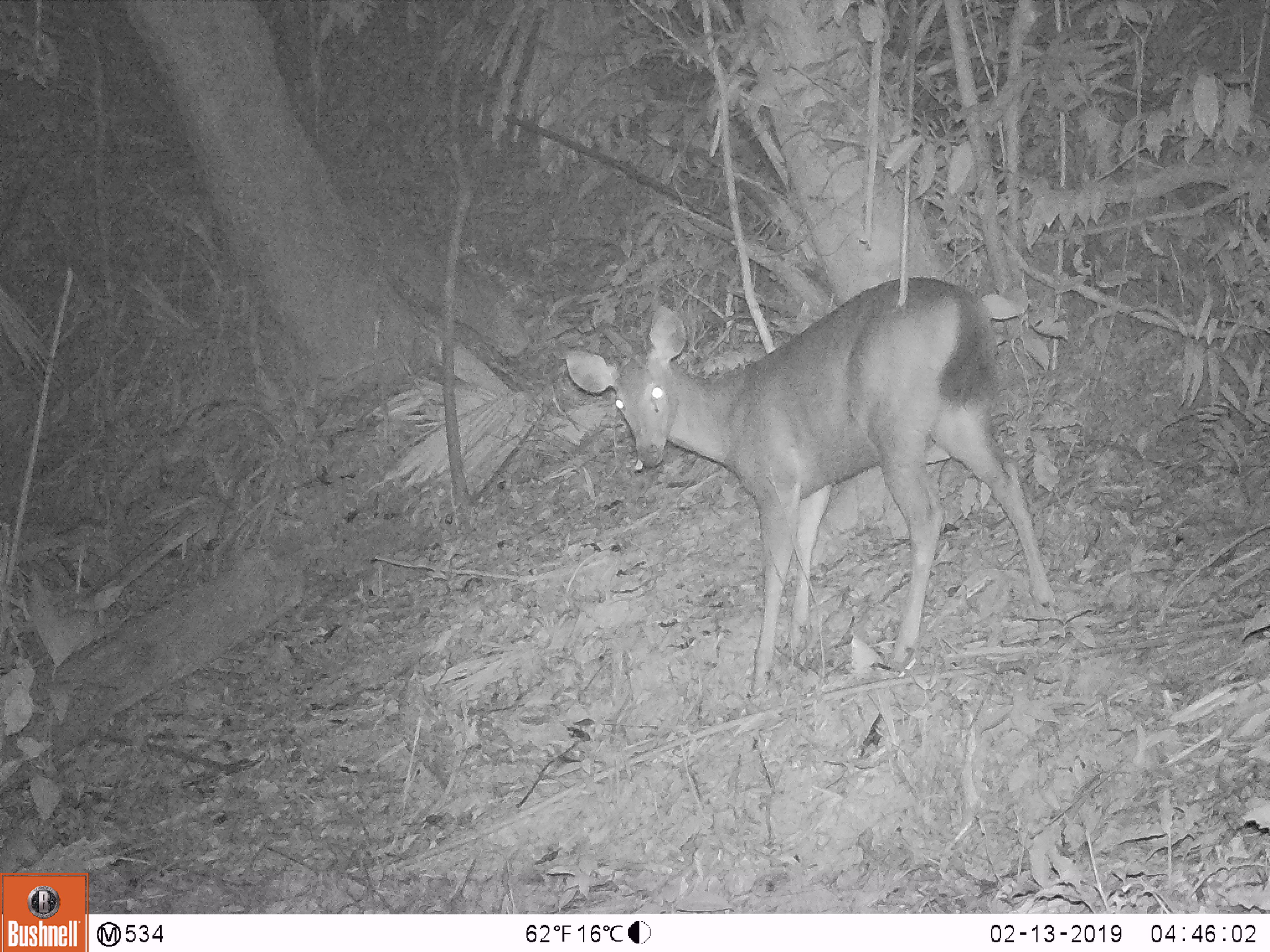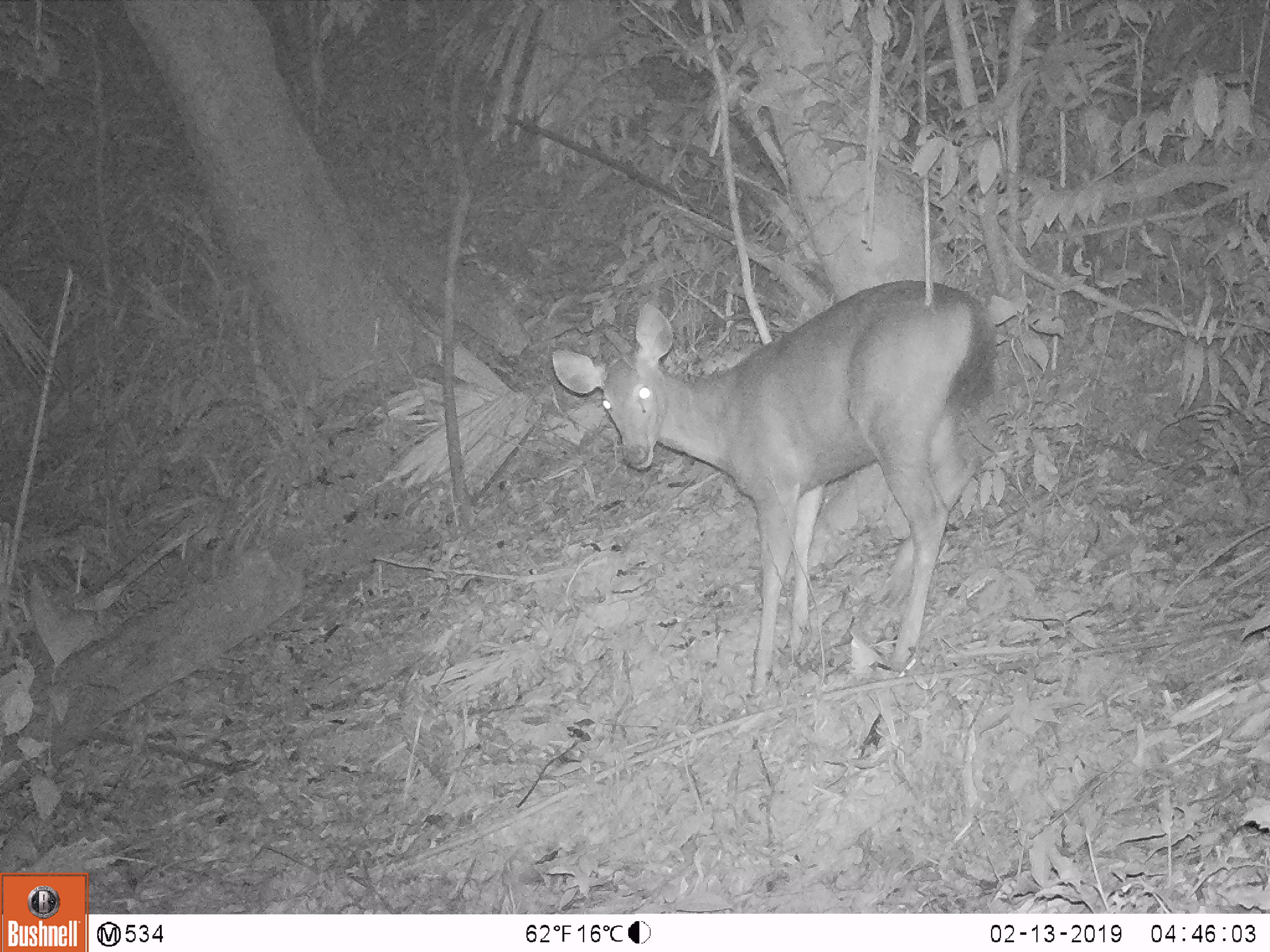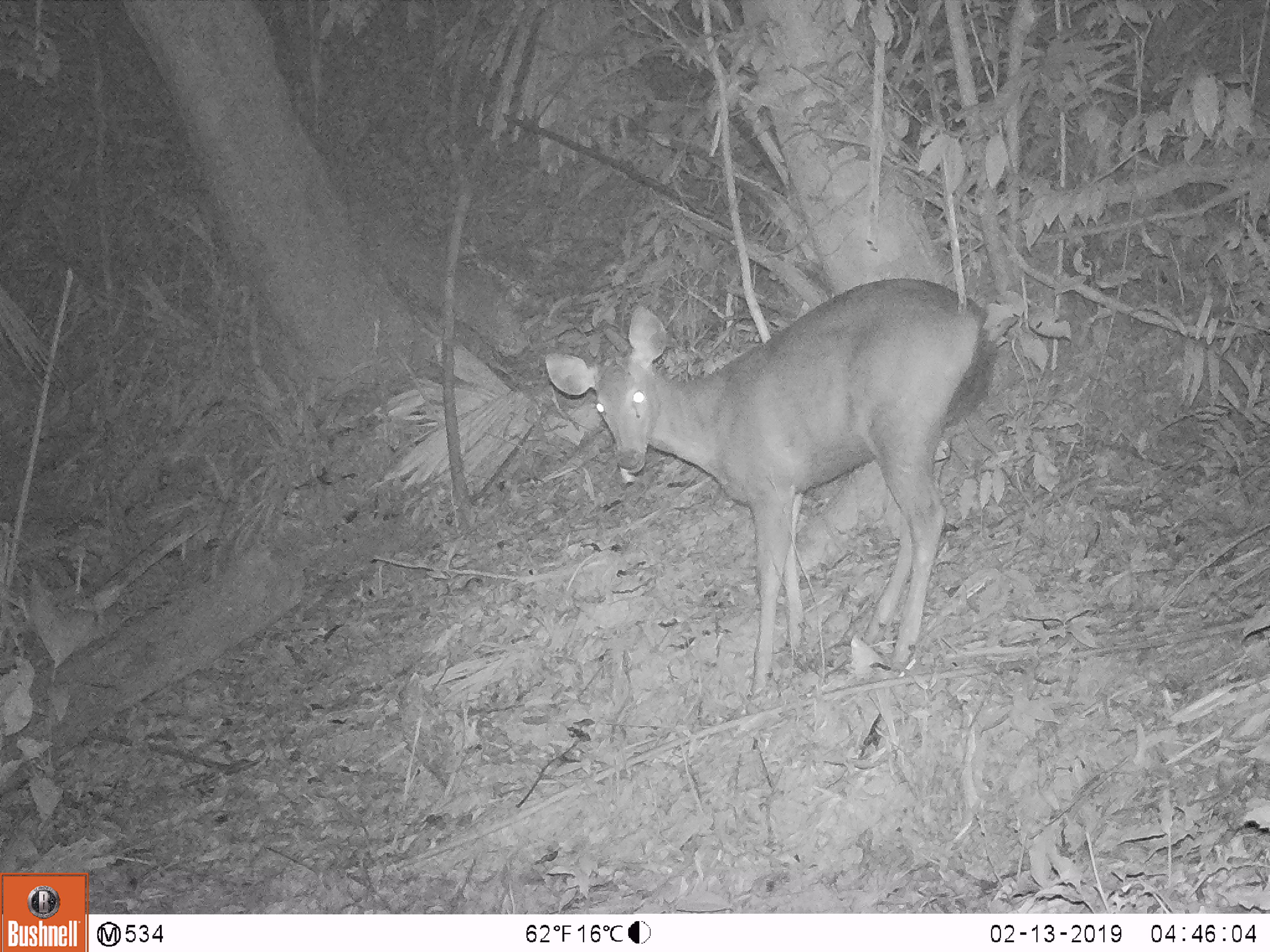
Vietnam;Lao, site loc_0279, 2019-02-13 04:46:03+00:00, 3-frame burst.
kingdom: Animalia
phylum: Chordata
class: Mammalia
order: Artiodactyla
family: Cervidae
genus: Rusa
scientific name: Rusa unicolor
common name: sambar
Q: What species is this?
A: Sambar (Rusa unicolor).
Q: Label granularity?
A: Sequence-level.